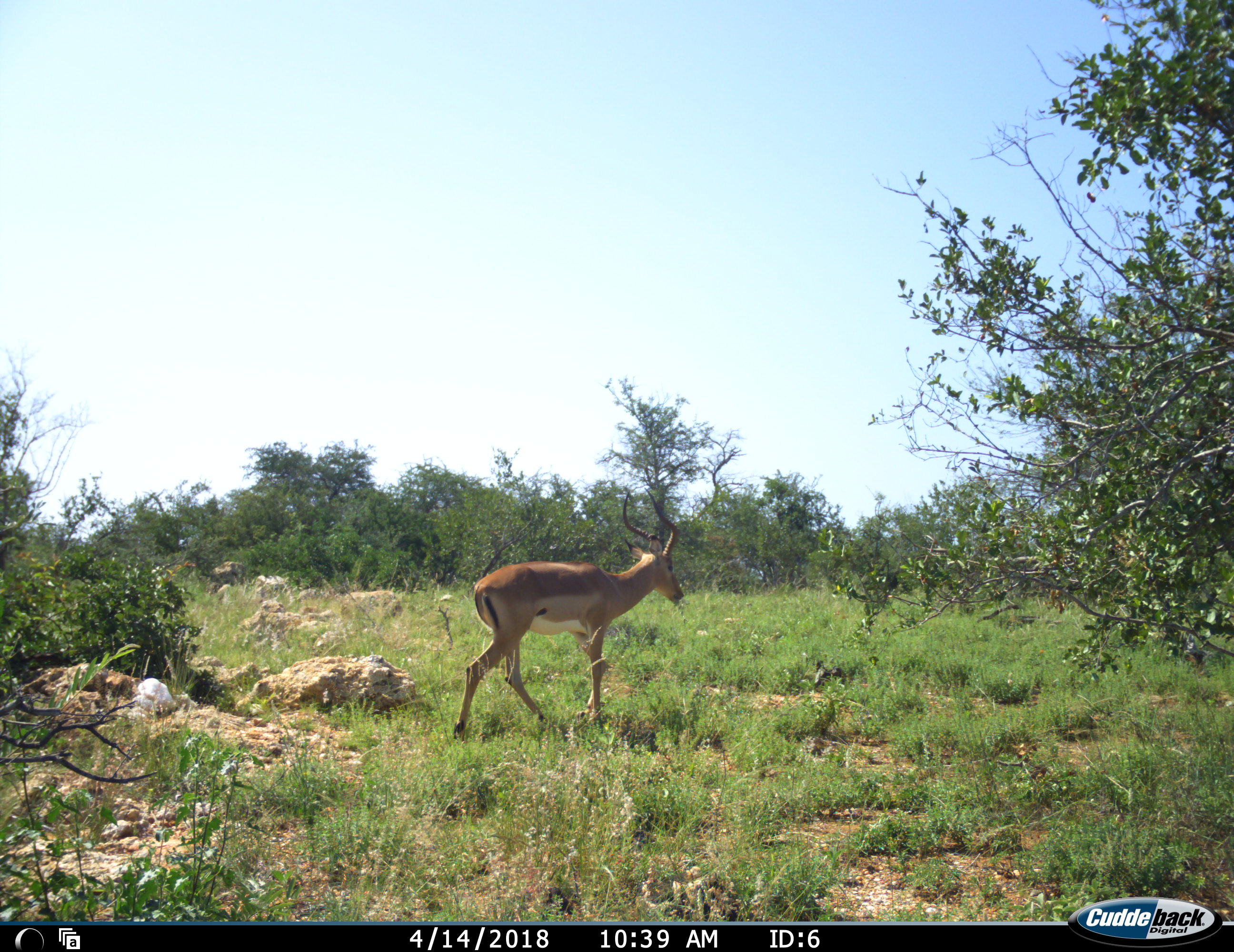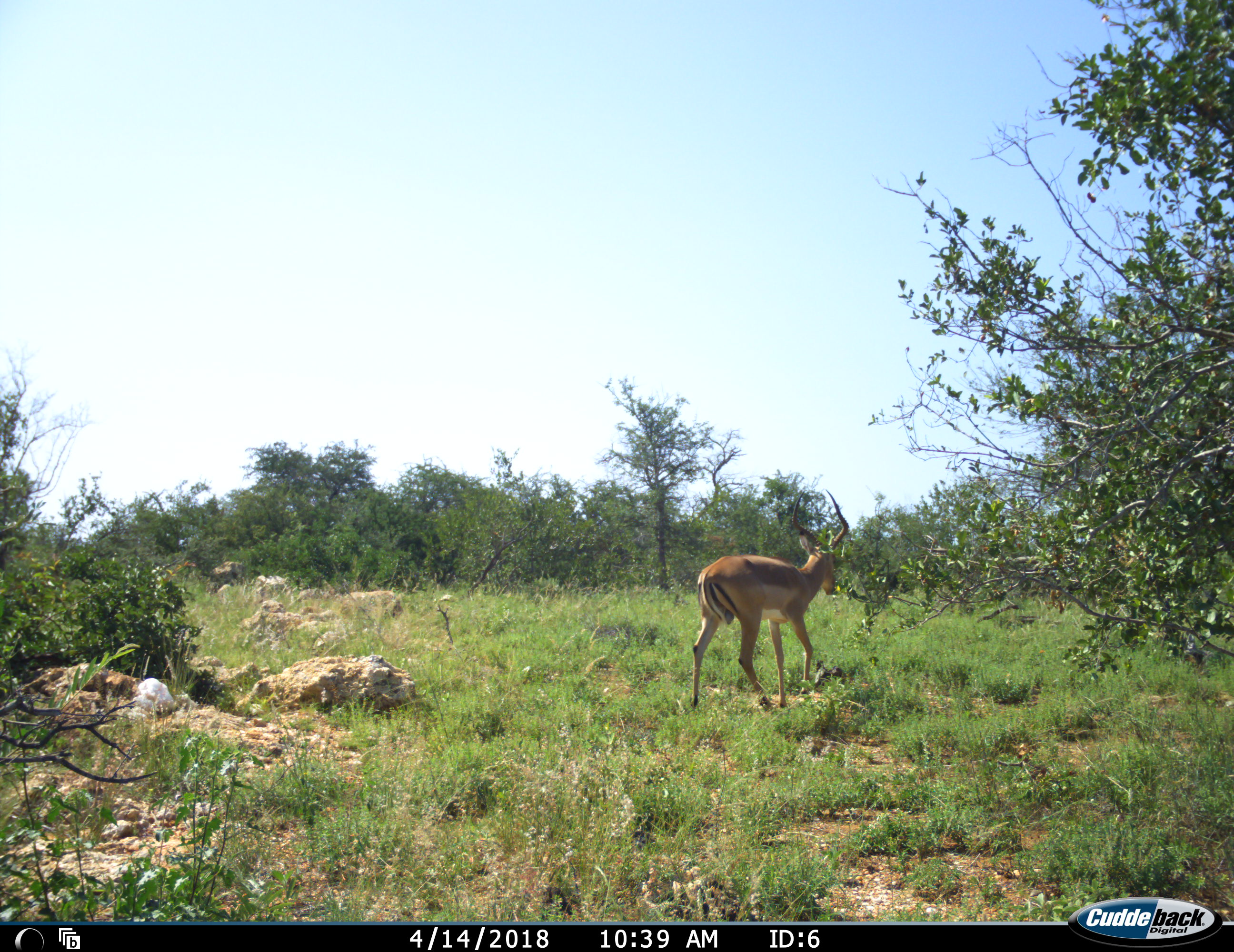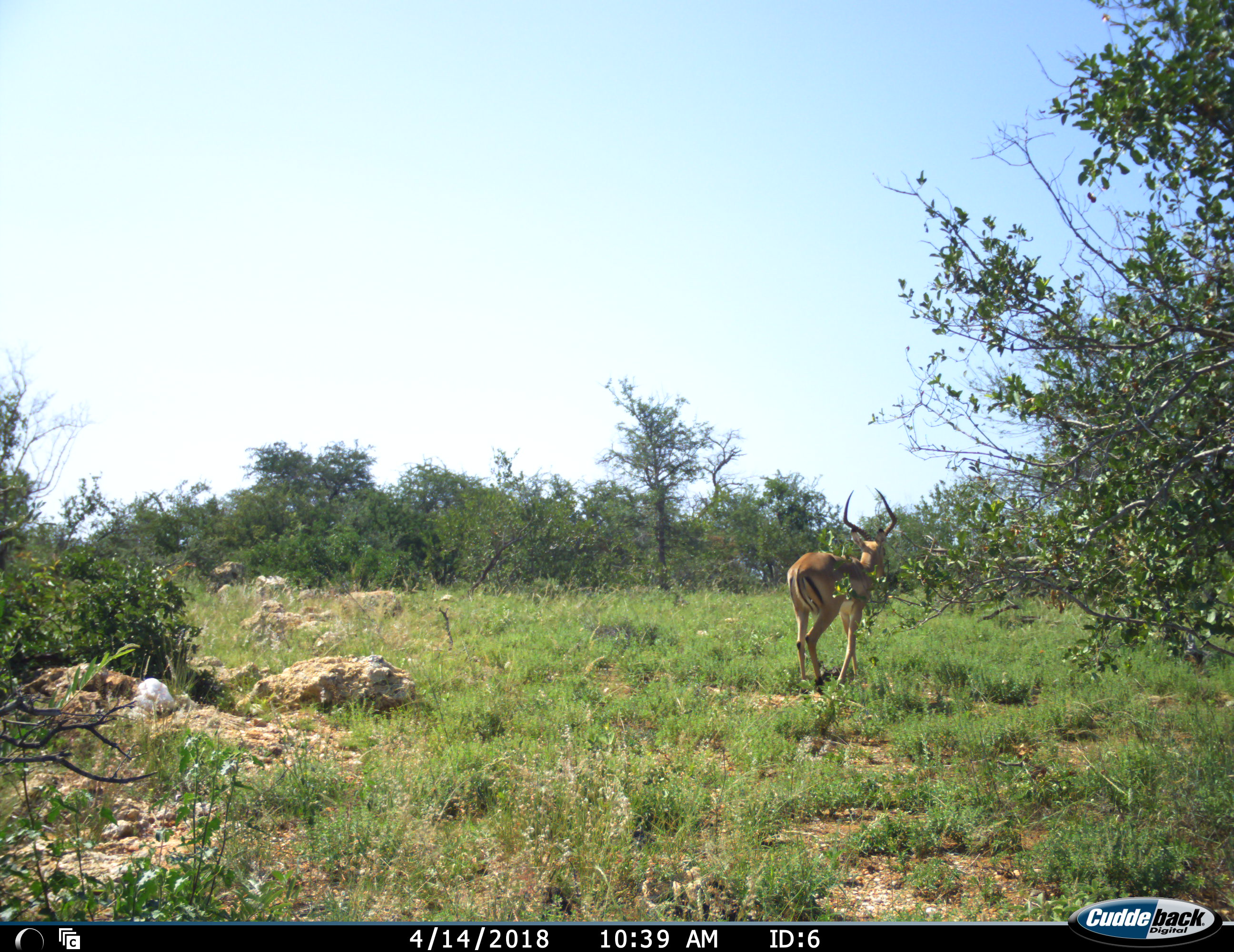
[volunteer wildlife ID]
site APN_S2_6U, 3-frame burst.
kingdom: Animalia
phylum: Chordata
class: Mammalia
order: Artiodactyla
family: Bovidae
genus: Aepyceros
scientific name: Aepyceros melampus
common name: impala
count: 1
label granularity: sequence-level